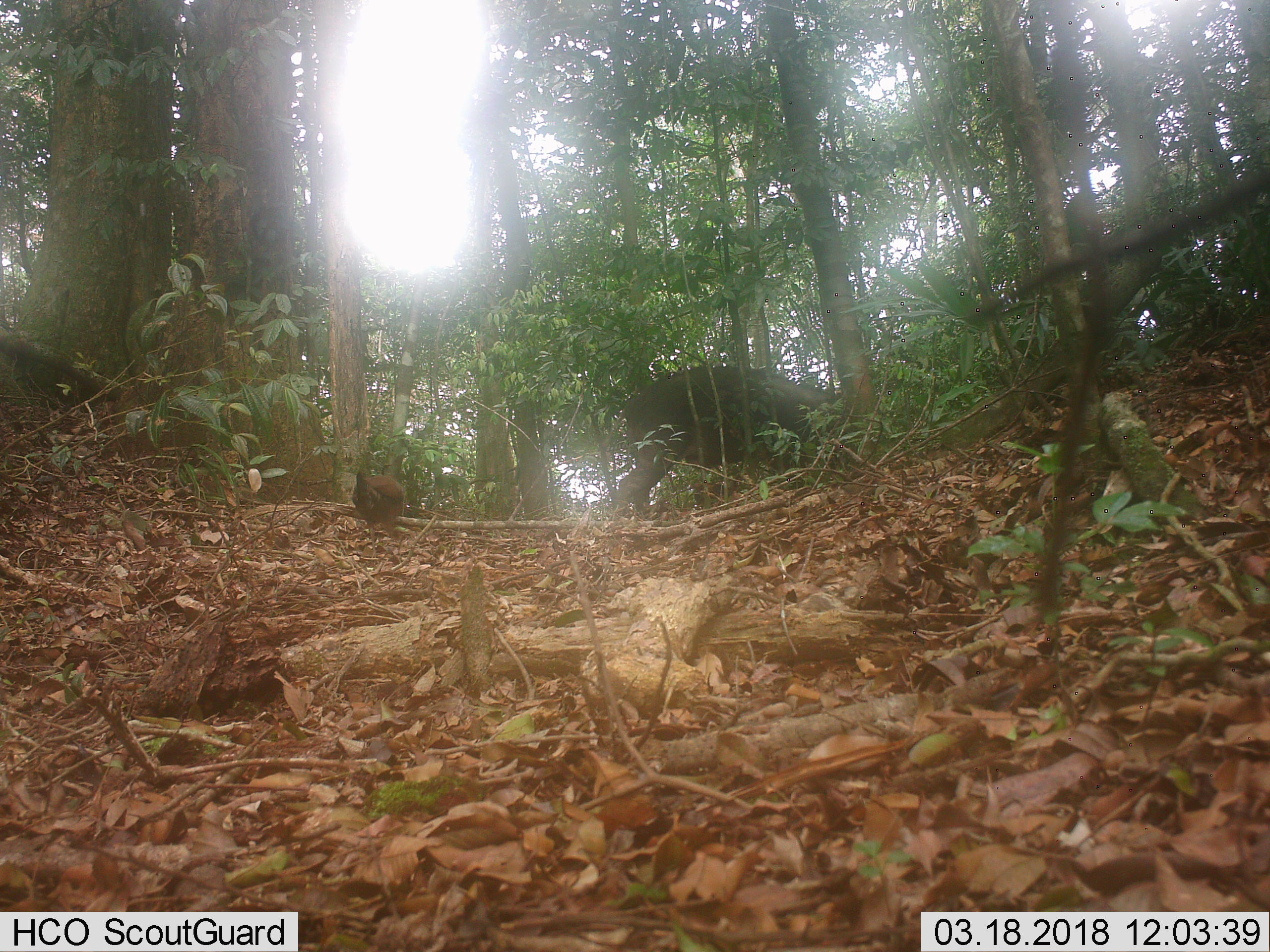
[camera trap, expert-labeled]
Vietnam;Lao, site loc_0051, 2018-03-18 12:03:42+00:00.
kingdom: Animalia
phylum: Chordata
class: Mammalia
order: Artiodactyla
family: Suidae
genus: Sus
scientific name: Sus scrofa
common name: eurasian wild pig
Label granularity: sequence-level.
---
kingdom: Animalia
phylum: Chordata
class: Aves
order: Galliformes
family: Phasianidae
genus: Gallus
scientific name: Gallus gallus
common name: red junglefowl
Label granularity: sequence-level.